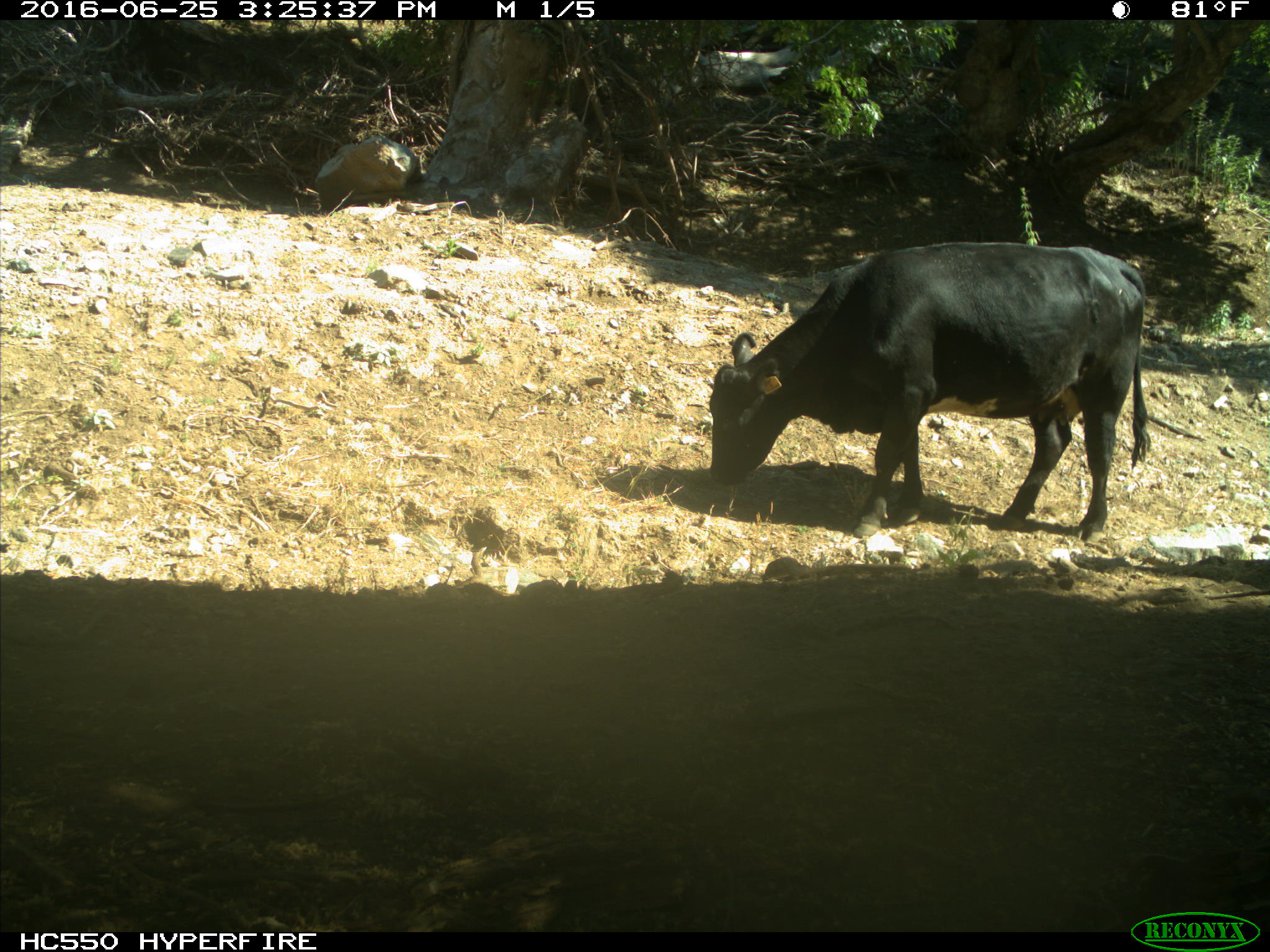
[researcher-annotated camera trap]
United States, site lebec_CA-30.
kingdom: Animalia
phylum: Chordata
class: Mammalia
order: Artiodactyla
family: Bovidae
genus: Bos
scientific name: Bos taurus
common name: domestic cow